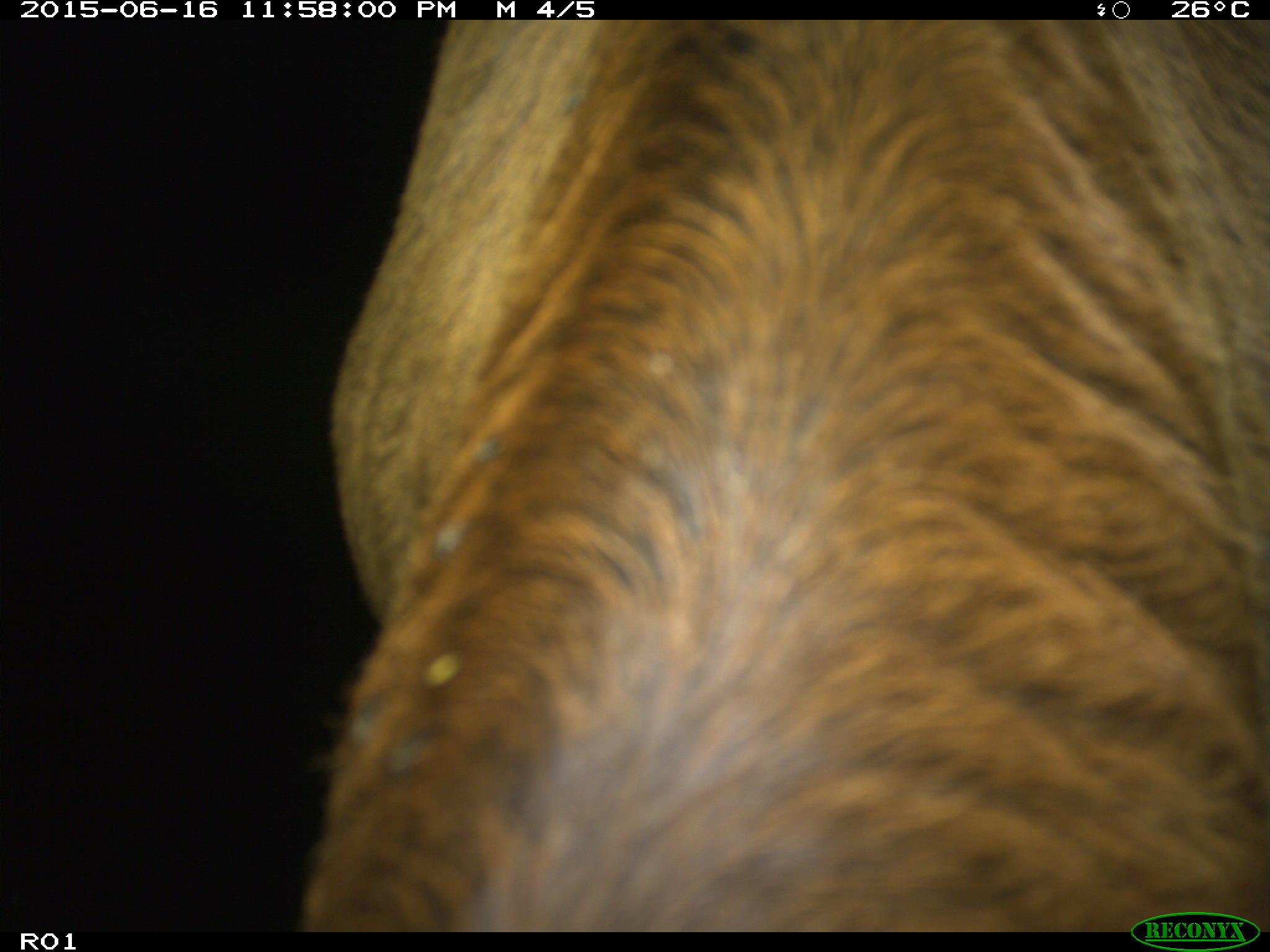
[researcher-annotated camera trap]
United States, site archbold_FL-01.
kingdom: Animalia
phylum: Chordata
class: Mammalia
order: Artiodactyla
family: Bovidae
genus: Bos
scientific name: Bos taurus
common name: domestic cow